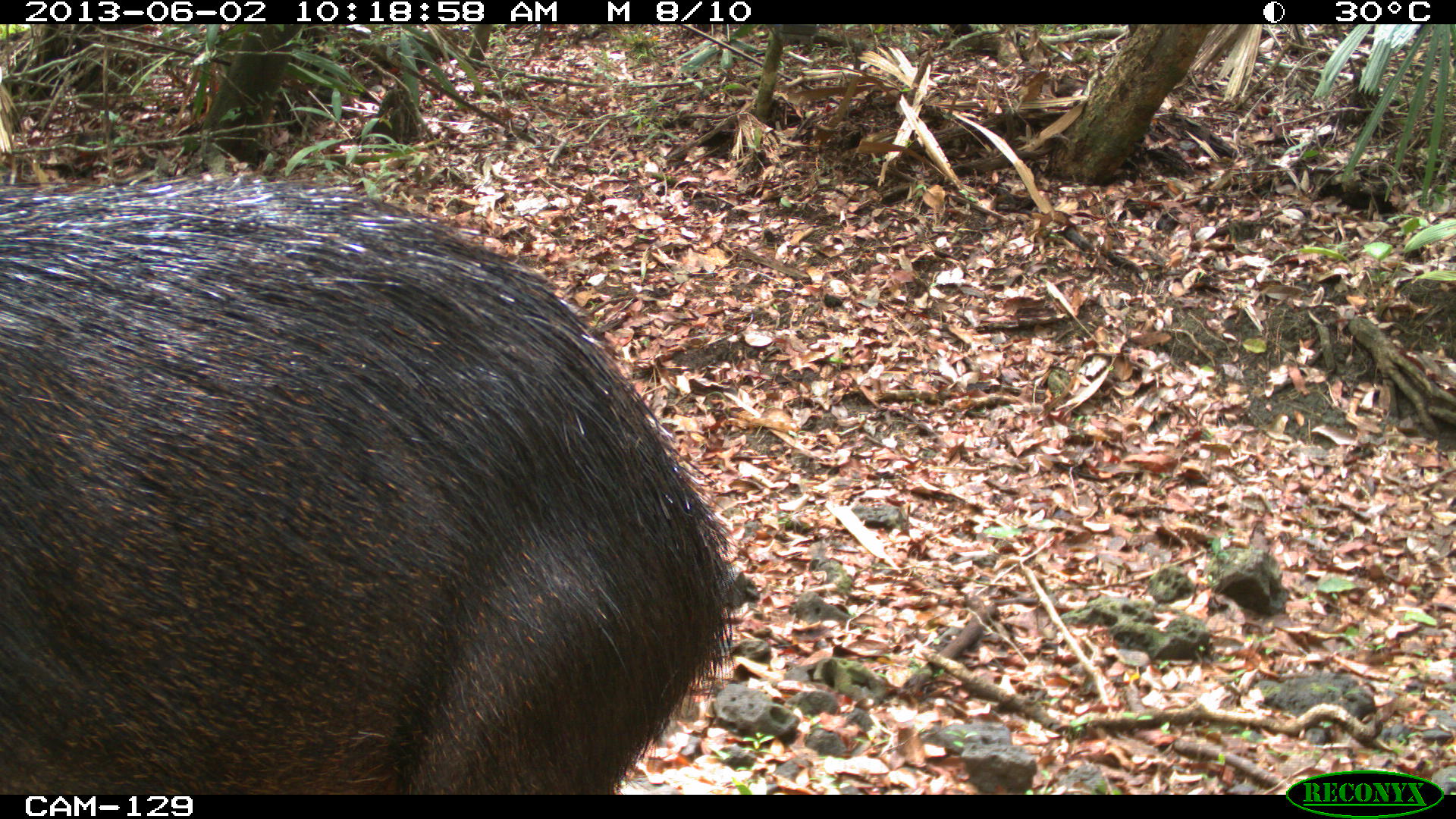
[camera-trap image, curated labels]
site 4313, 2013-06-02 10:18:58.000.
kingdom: Animalia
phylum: Chordata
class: Mammalia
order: Artiodactyla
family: Tayassuidae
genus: Tayassu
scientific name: Tayassu pecari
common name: white-lipped peccary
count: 4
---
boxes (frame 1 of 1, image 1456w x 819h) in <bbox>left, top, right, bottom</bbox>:
tayassu pecari: <bbox>0, 179, 738, 795</bbox>